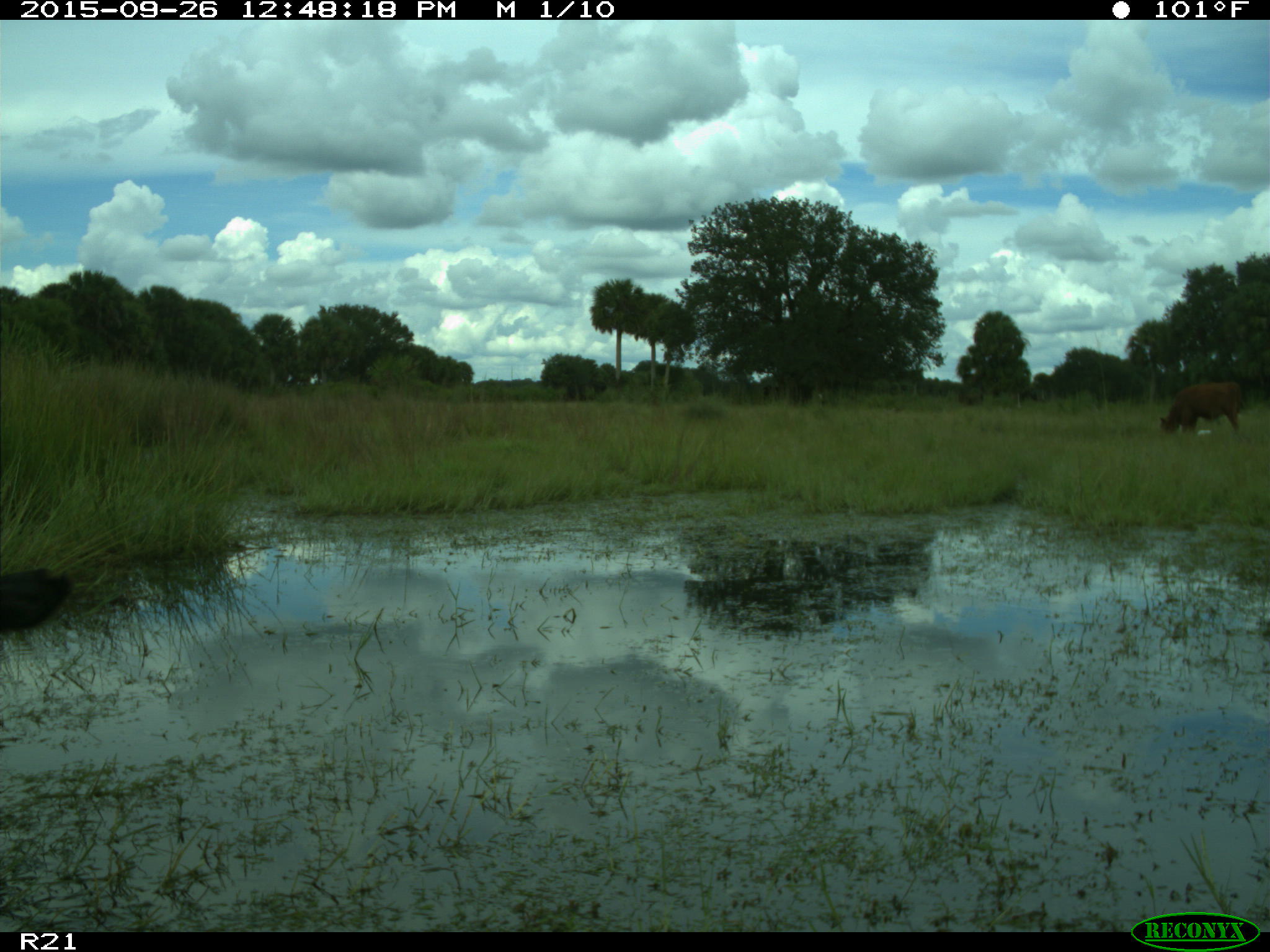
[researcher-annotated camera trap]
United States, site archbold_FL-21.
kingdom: Animalia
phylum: Chordata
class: Mammalia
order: Artiodactyla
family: Bovidae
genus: Bos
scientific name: Bos taurus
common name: domestic cow